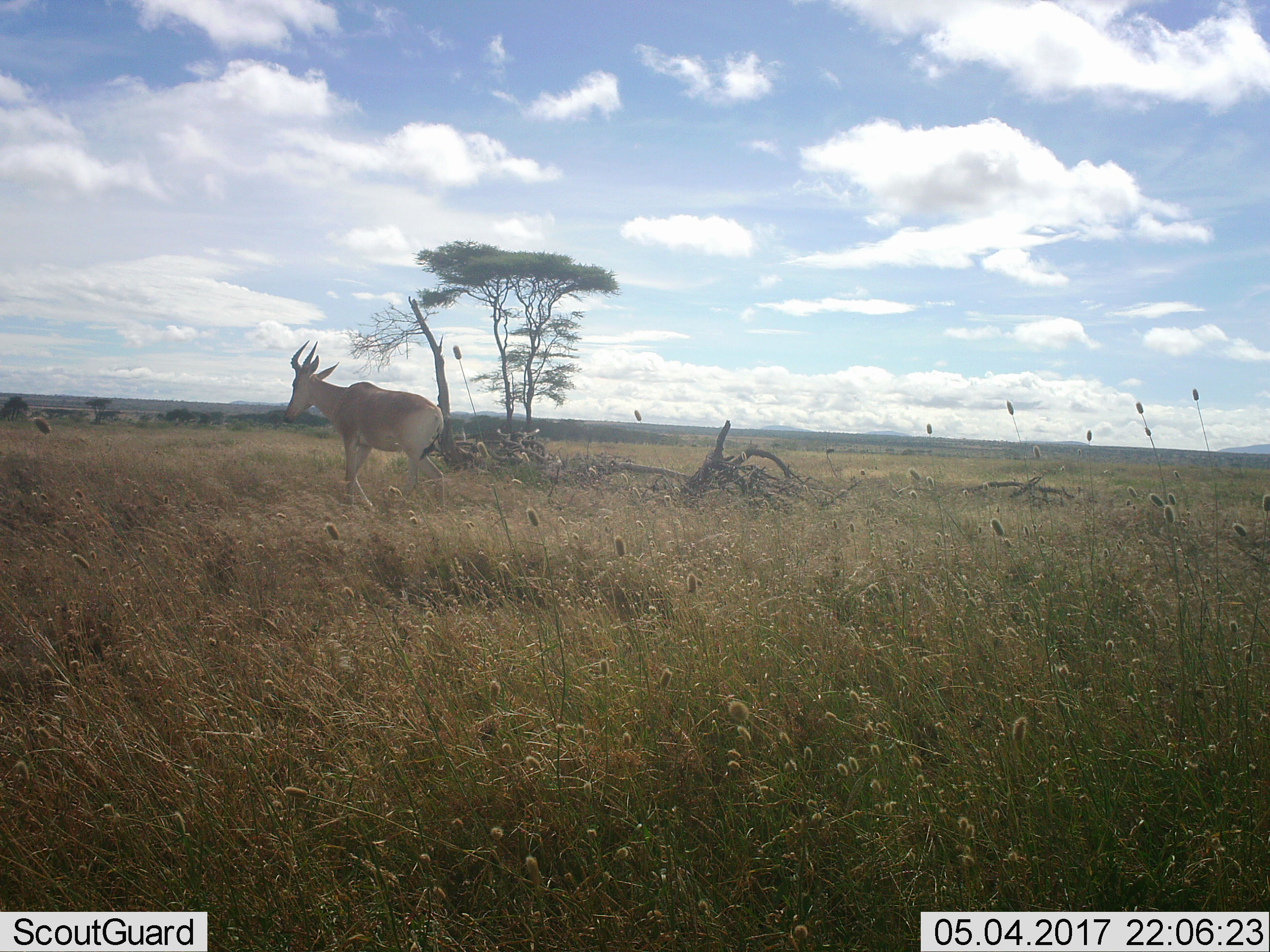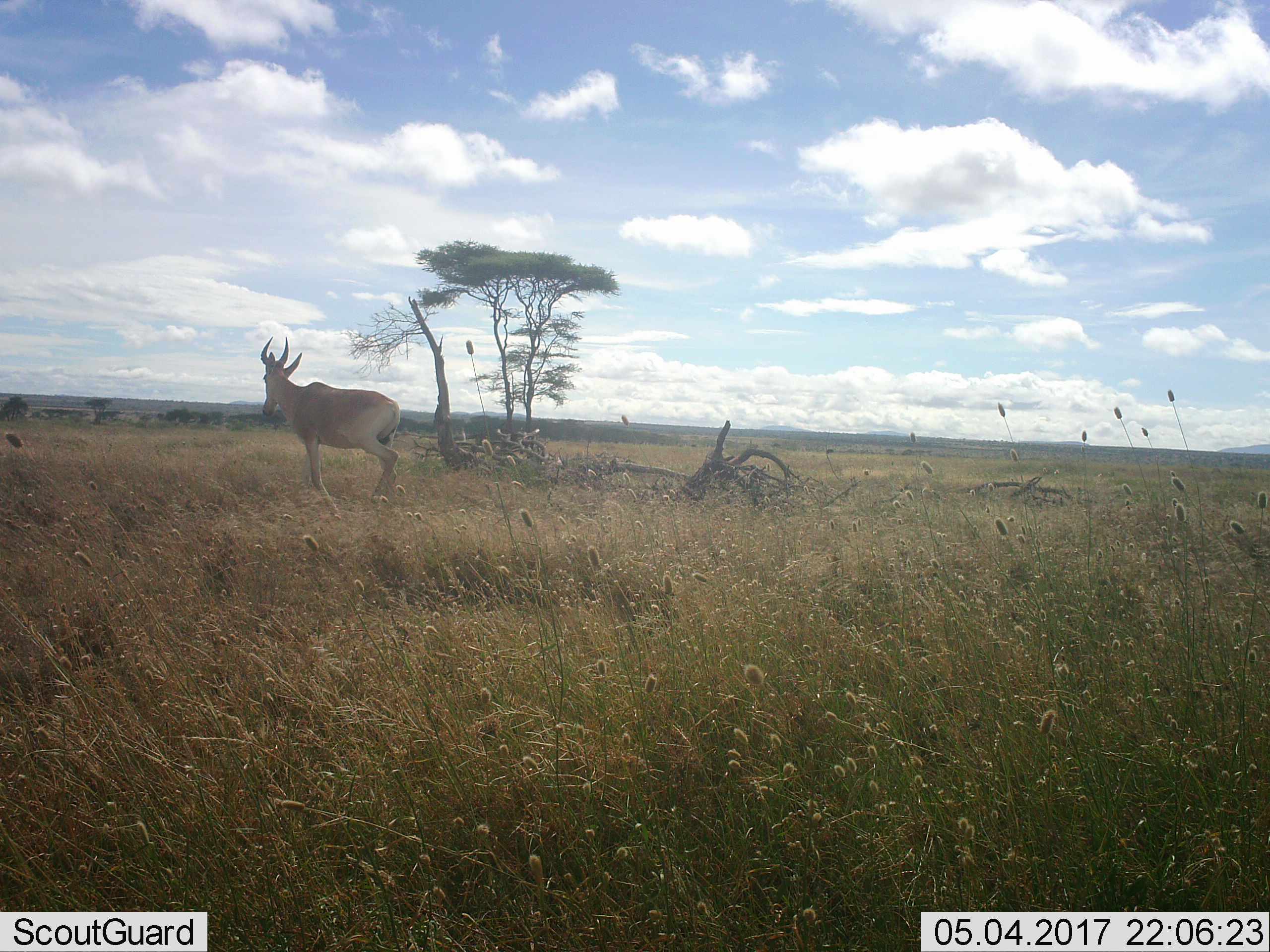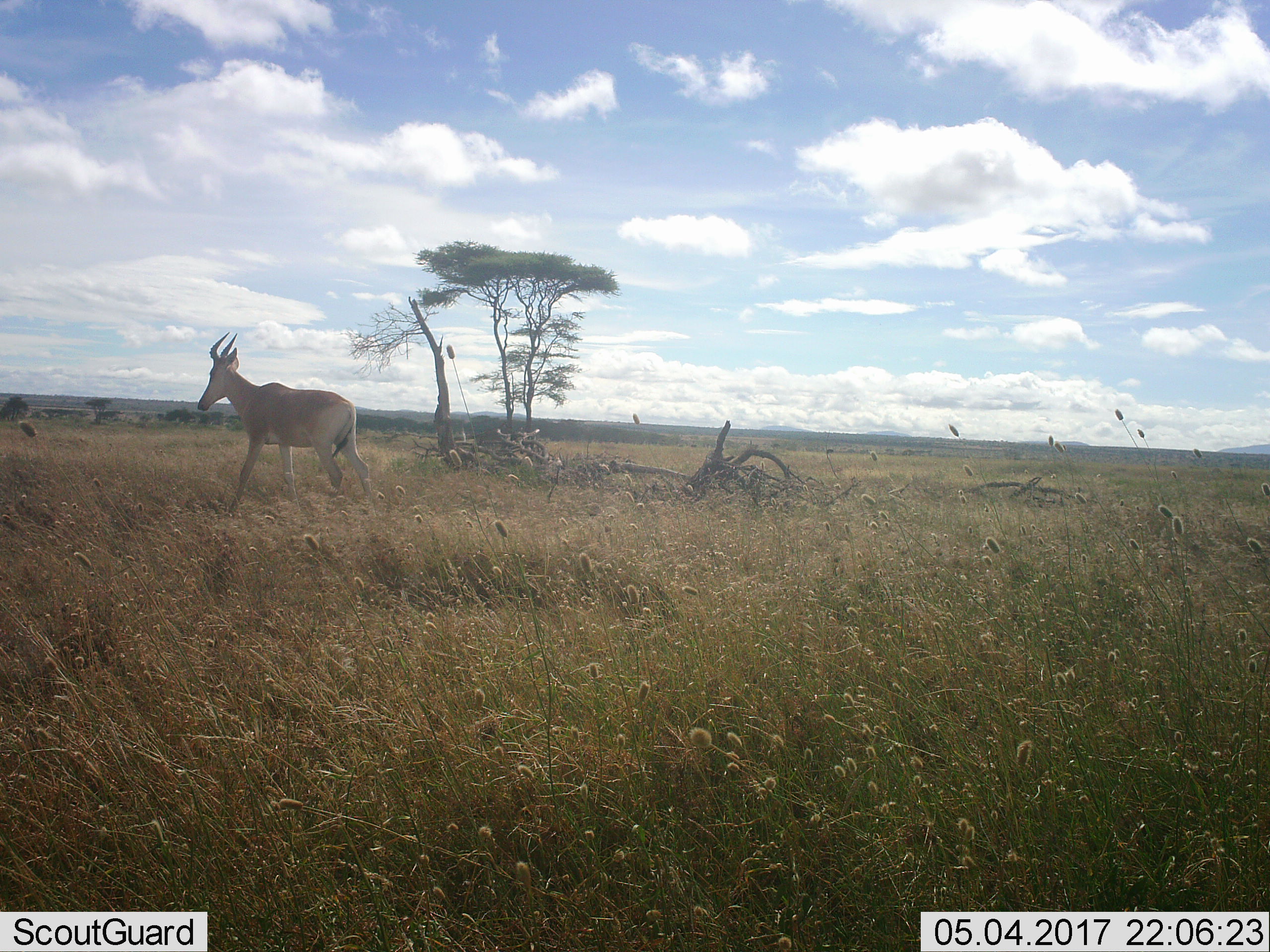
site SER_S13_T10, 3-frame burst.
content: unidentified animal